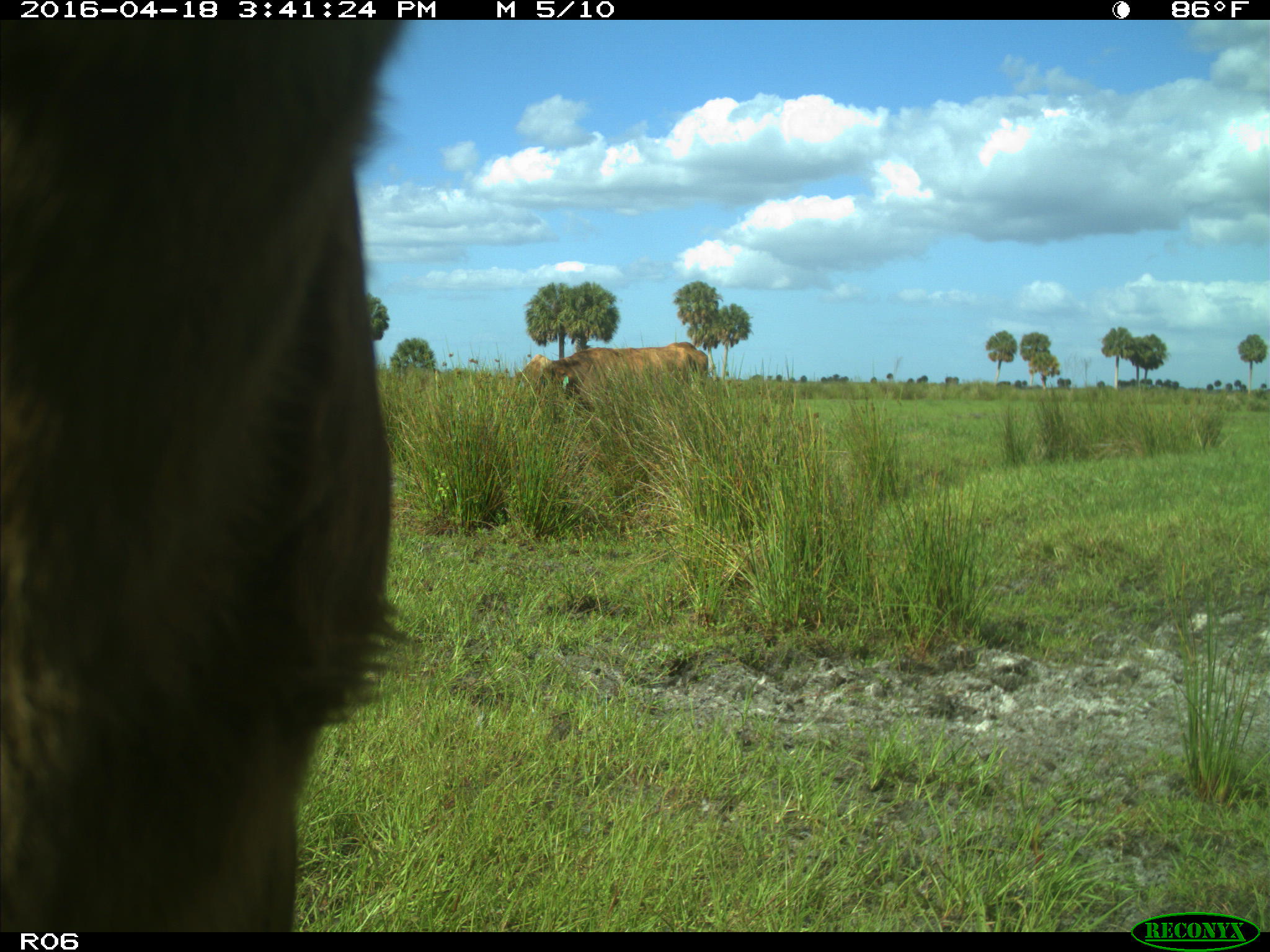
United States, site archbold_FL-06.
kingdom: Animalia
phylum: Chordata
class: Mammalia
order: Artiodactyla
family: Bovidae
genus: Bos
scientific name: Bos taurus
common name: domestic cow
Bos taurus (domestic cow).